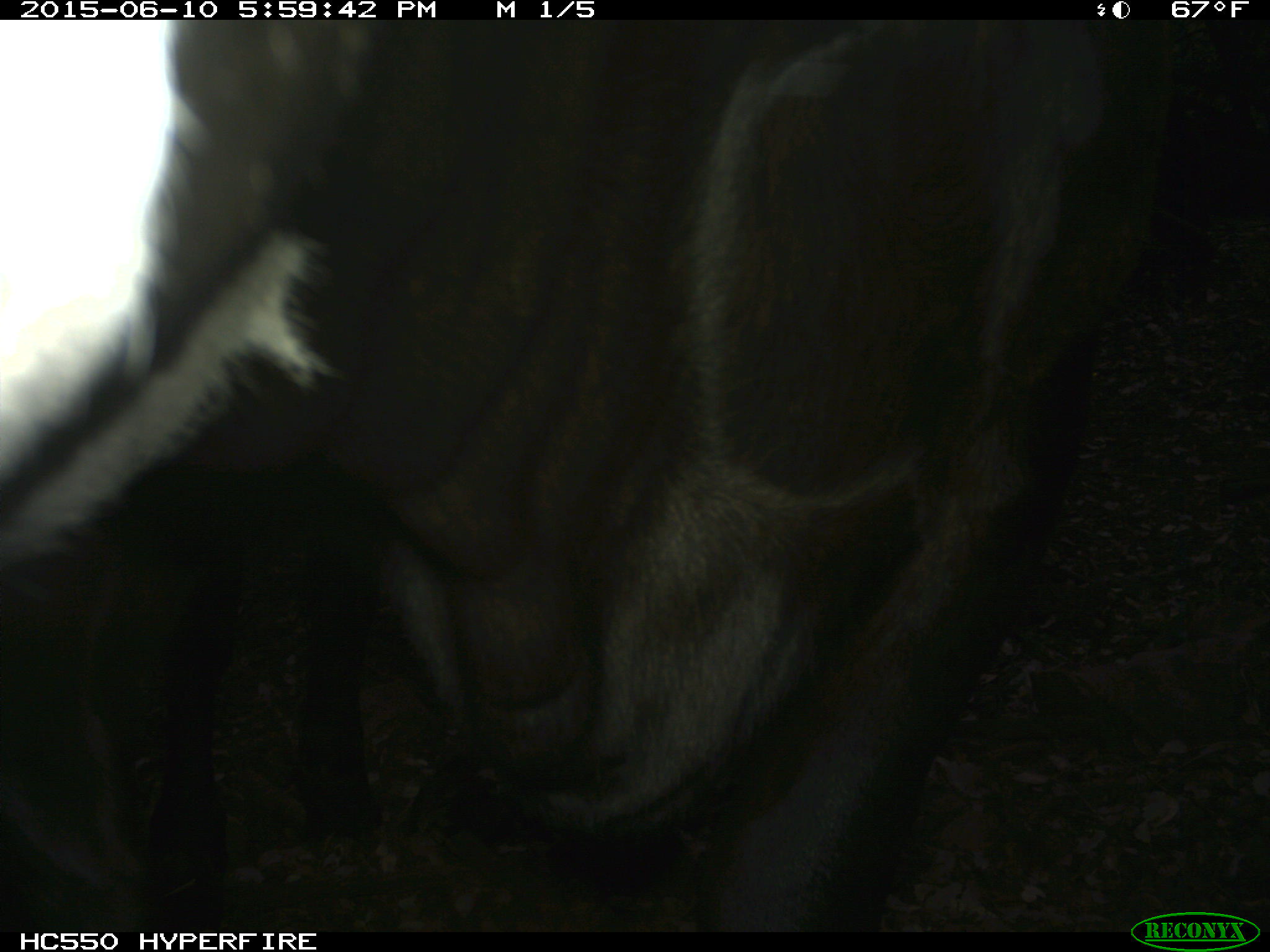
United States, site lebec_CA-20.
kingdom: Animalia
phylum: Chordata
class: Mammalia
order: Artiodactyla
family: Bovidae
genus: Bos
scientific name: Bos taurus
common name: domestic cow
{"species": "Bos taurus (domestic cow)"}